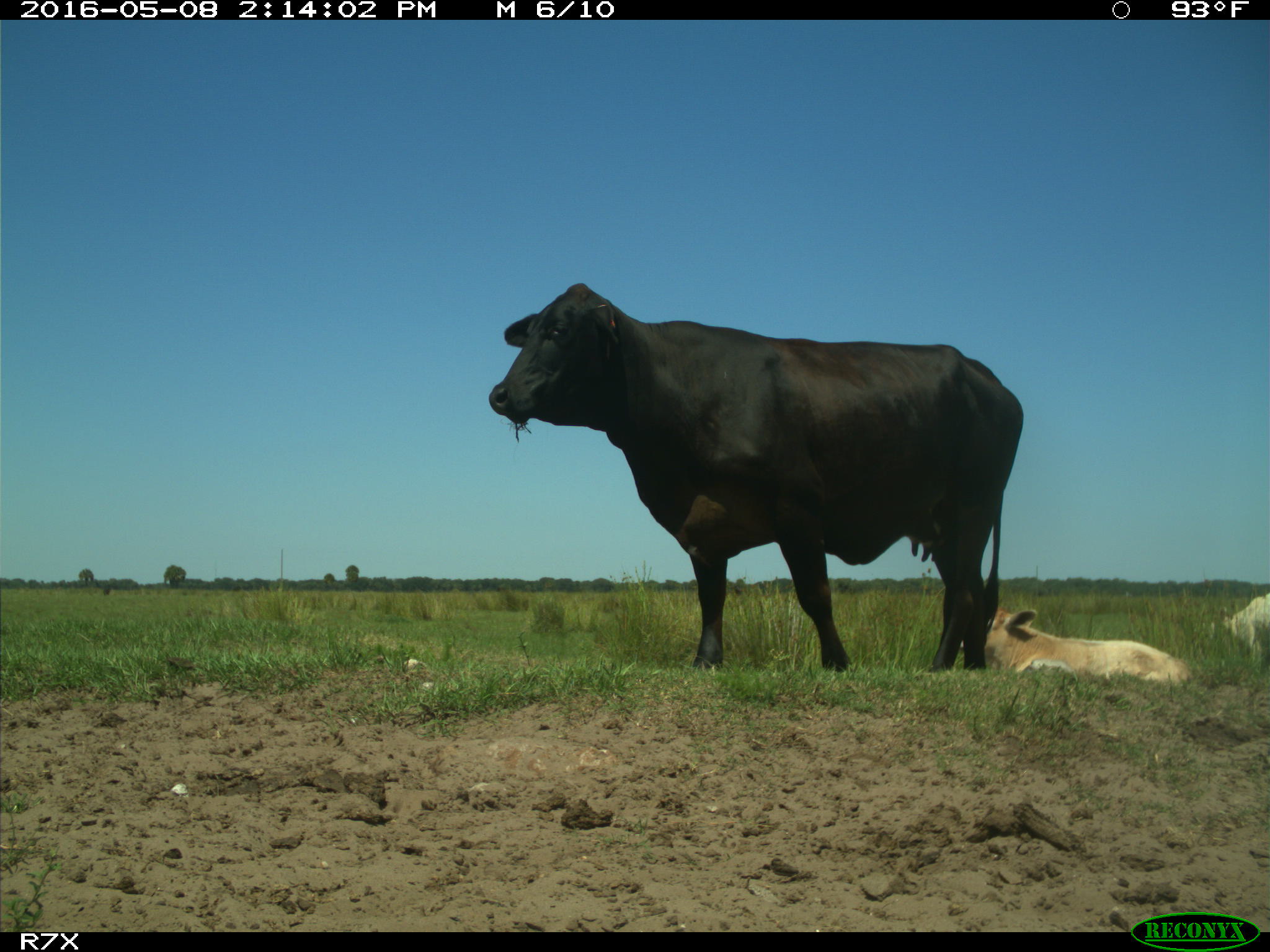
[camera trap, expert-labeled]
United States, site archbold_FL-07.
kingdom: Animalia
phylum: Chordata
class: Mammalia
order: Artiodactyla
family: Bovidae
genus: Bos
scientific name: Bos taurus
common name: domestic cow